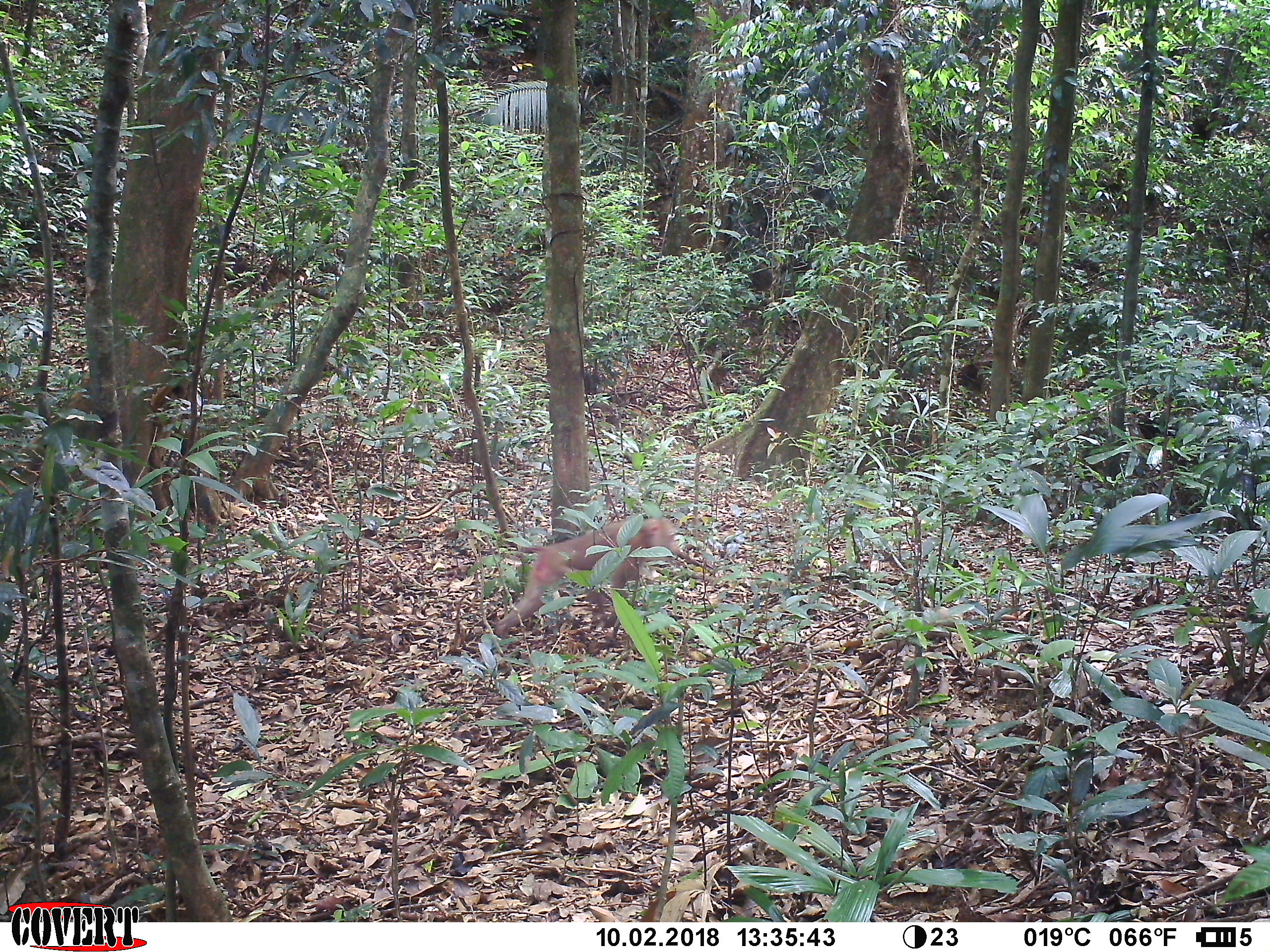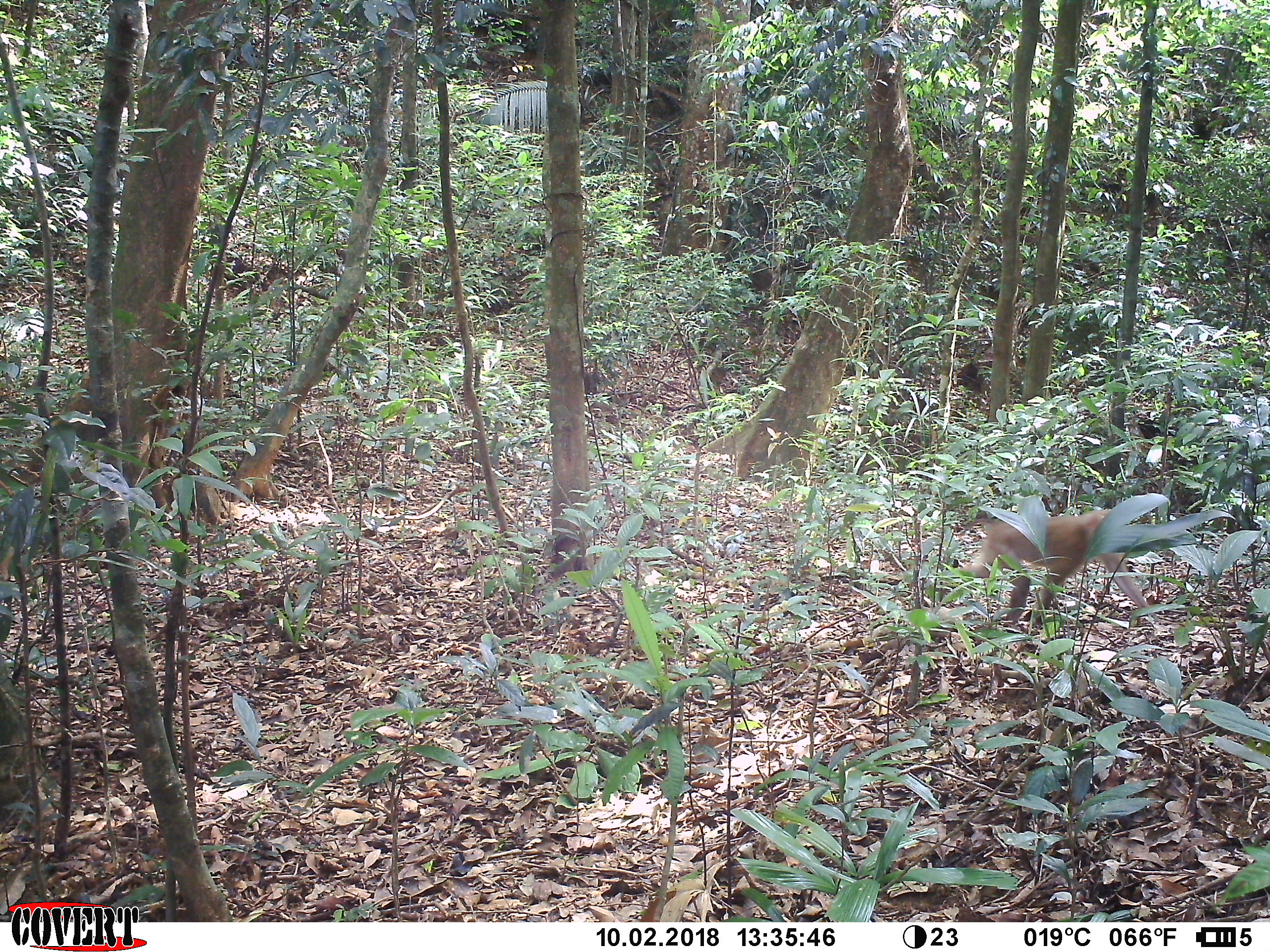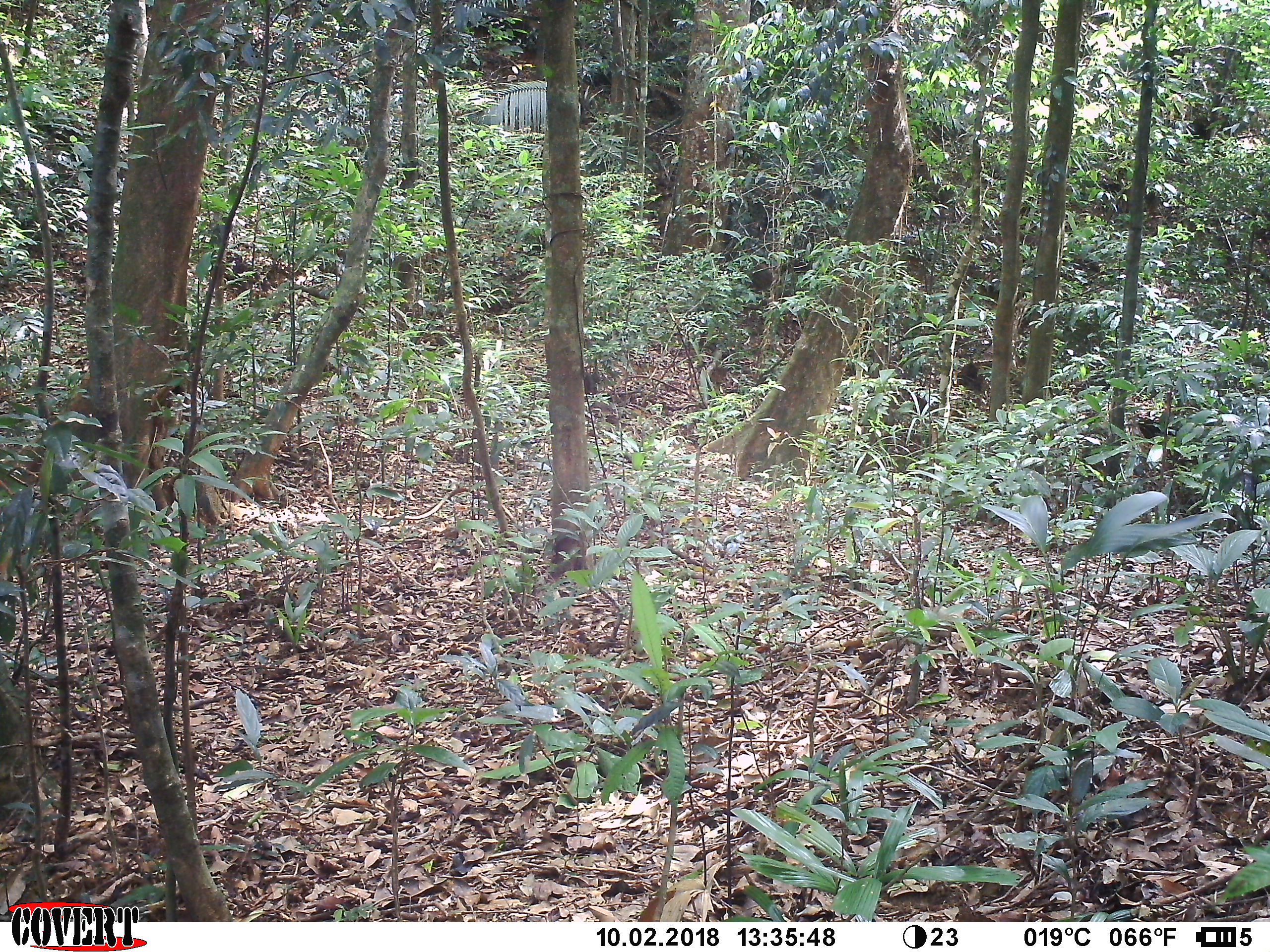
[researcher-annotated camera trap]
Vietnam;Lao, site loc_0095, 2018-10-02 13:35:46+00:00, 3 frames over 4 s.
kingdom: Animalia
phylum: Chordata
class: Mammalia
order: Primates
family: Cercopithecidae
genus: Macaca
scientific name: Macaca nemestrina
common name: pig-tailed macaque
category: pig tailed macaque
Pig tailed macaque (pig-tailed macaque) (Macaca nemestrina). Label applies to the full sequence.